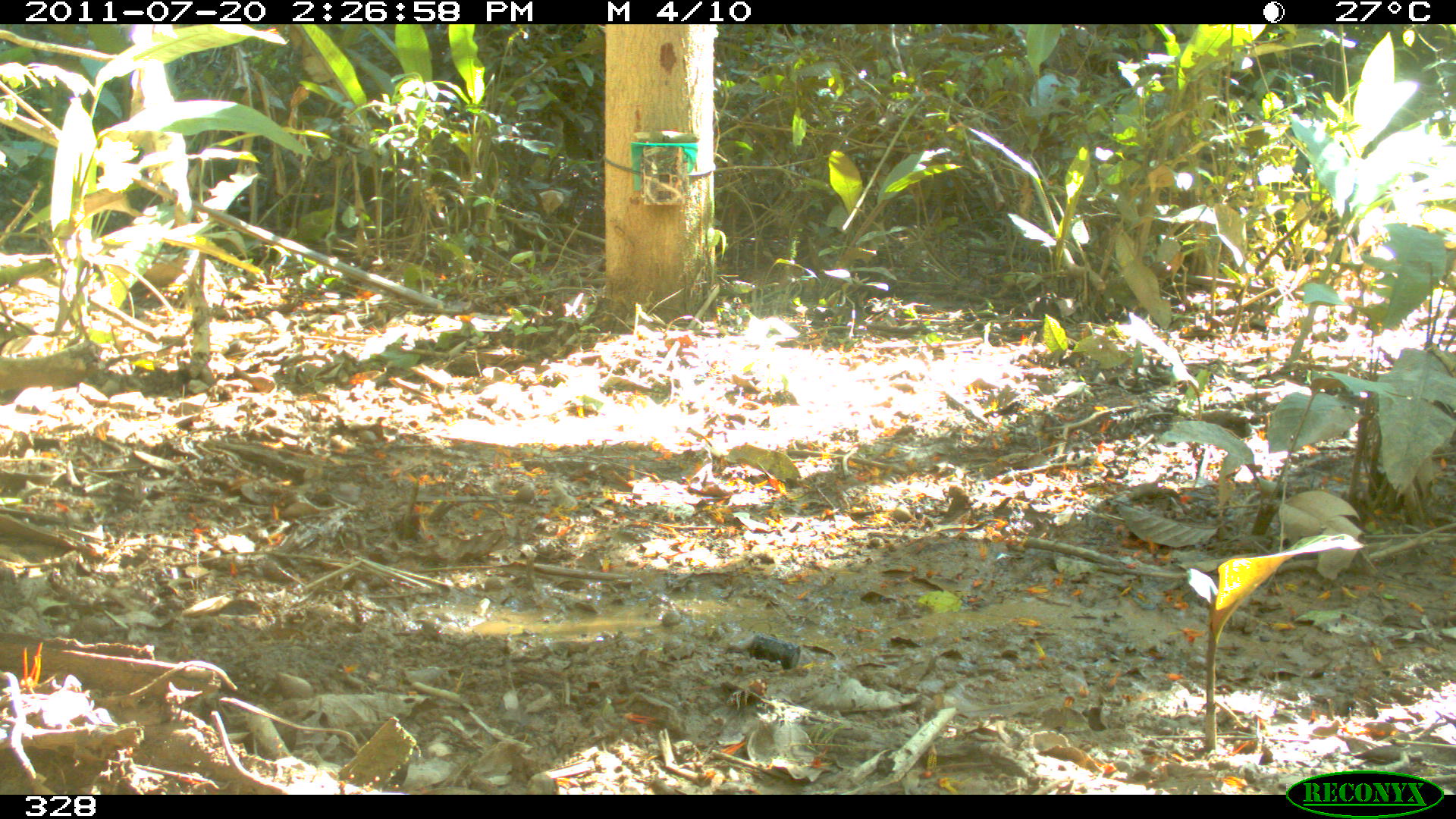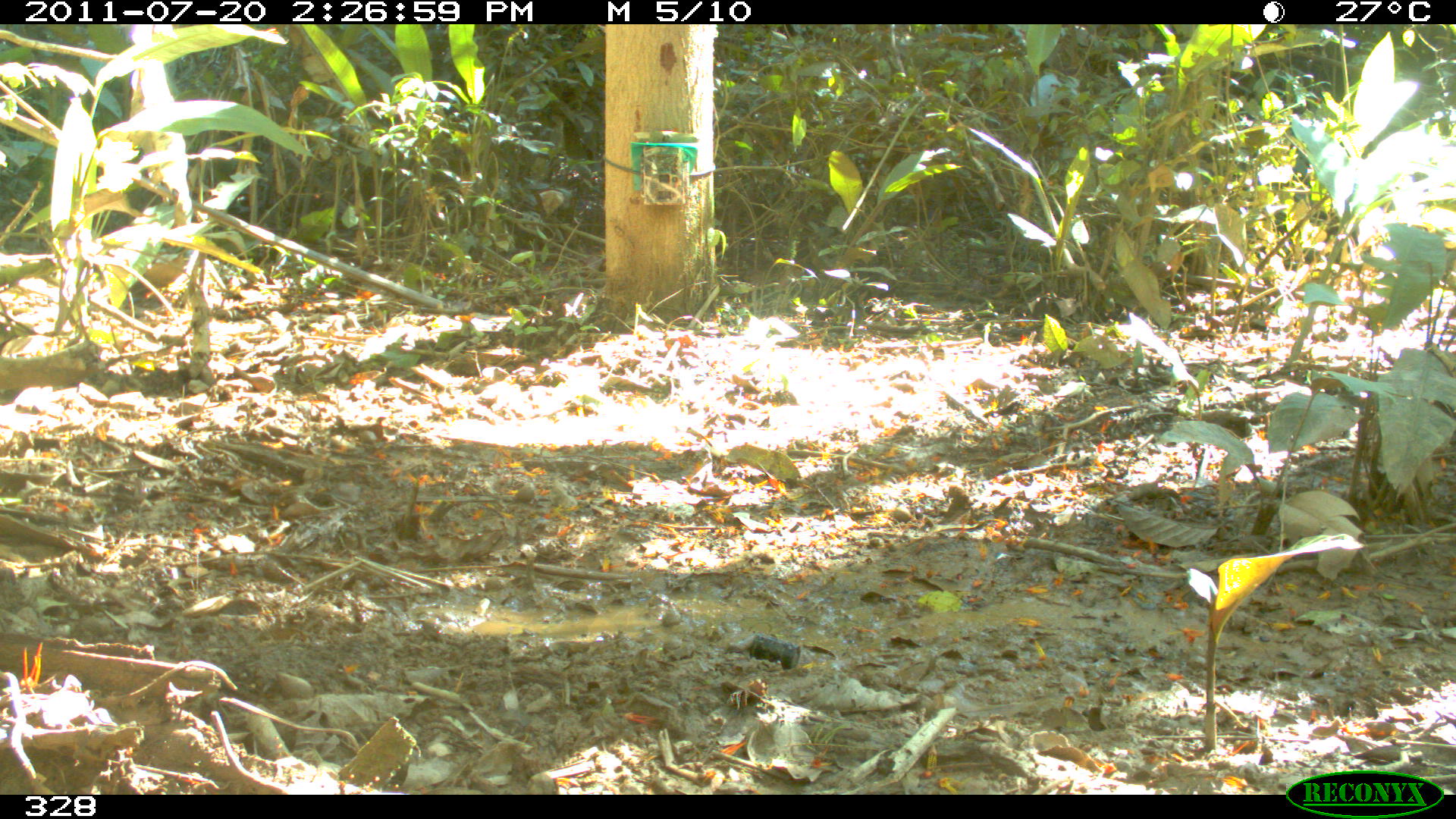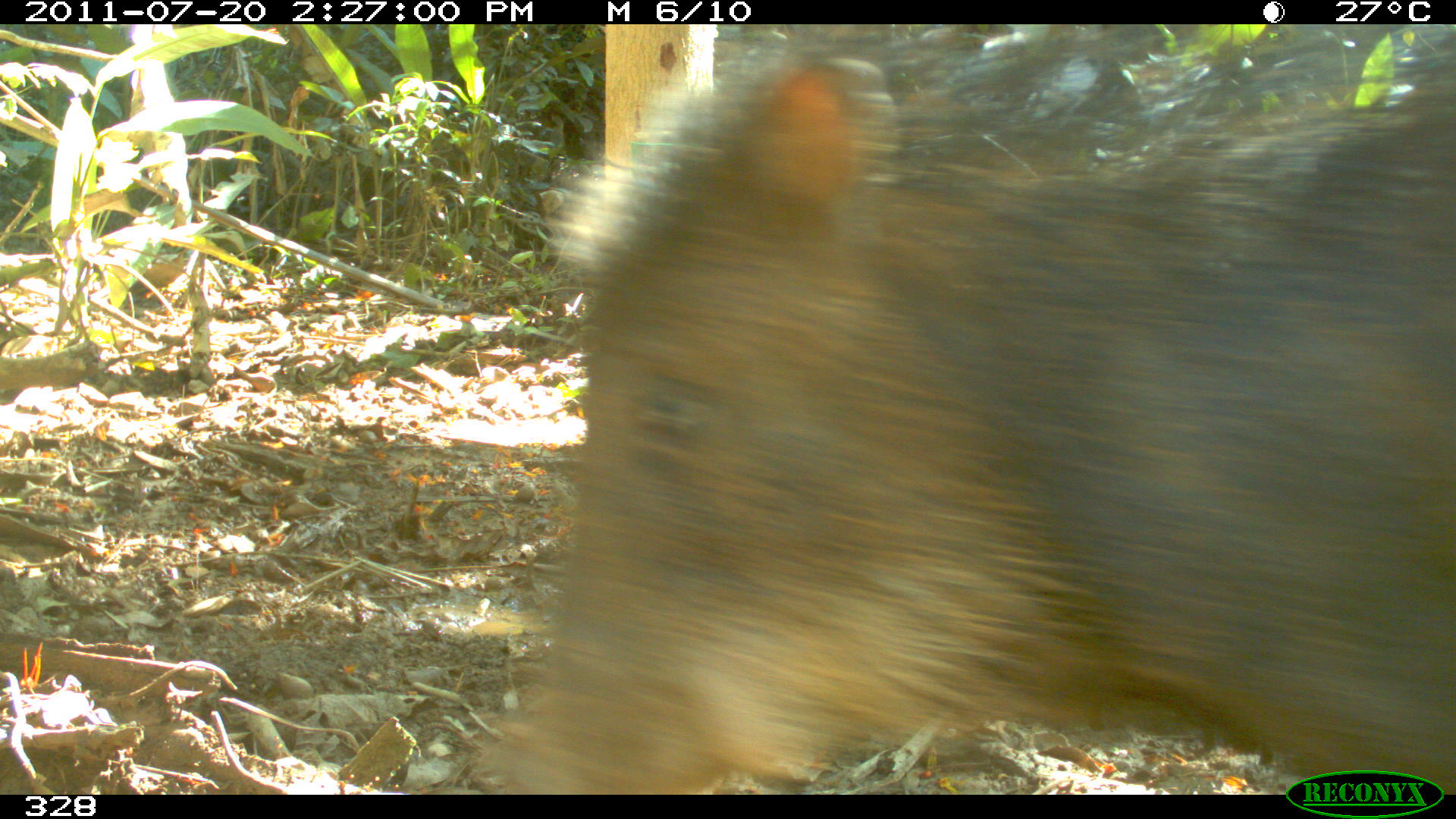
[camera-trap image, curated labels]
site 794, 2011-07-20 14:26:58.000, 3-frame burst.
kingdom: Animalia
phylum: Chordata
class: Mammalia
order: Artiodactyla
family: Tayassuidae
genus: Tayassu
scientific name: Tayassu pecari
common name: white-lipped peccary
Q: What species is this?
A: Tayassu pecari (white-lipped peccary).